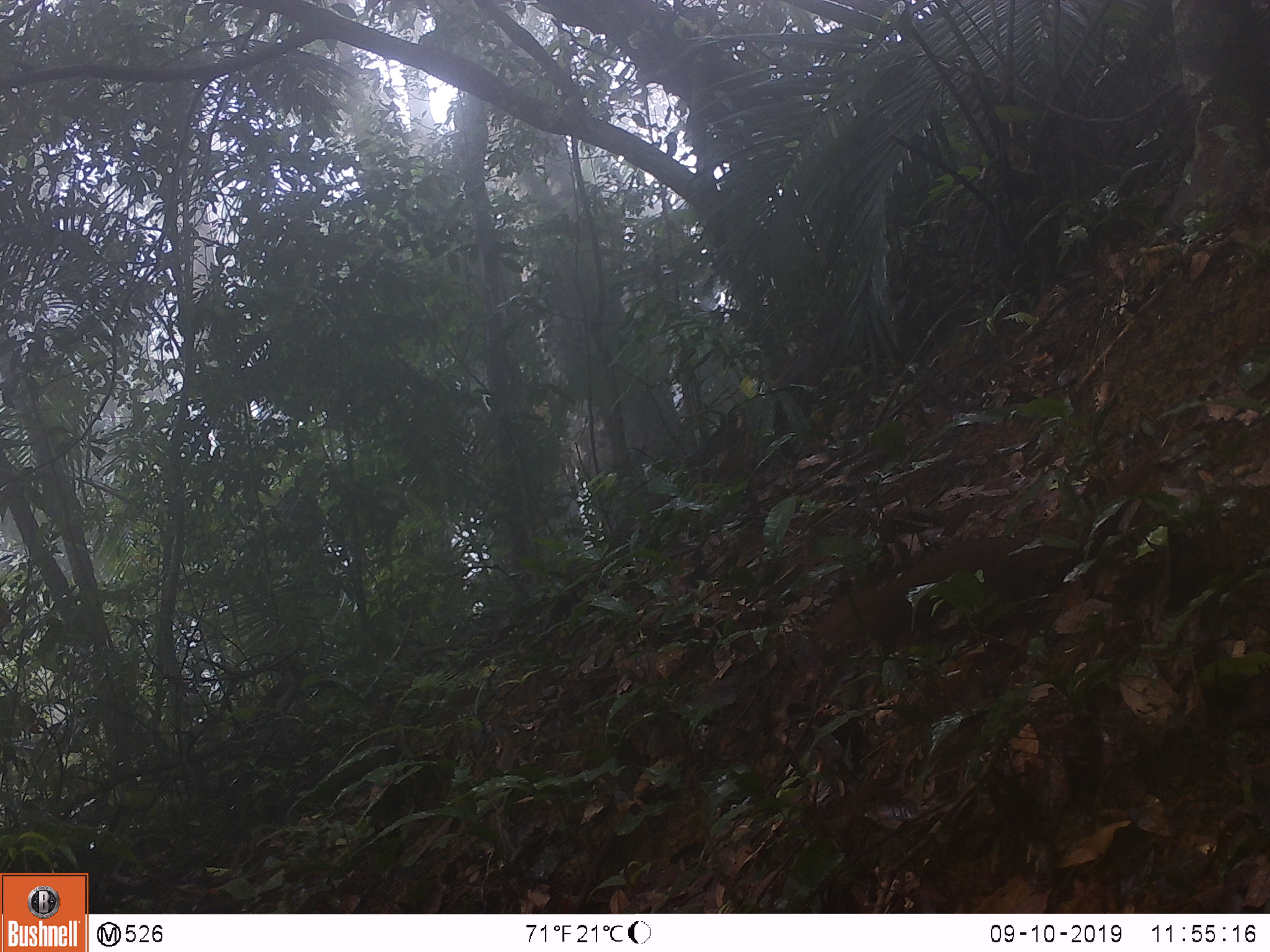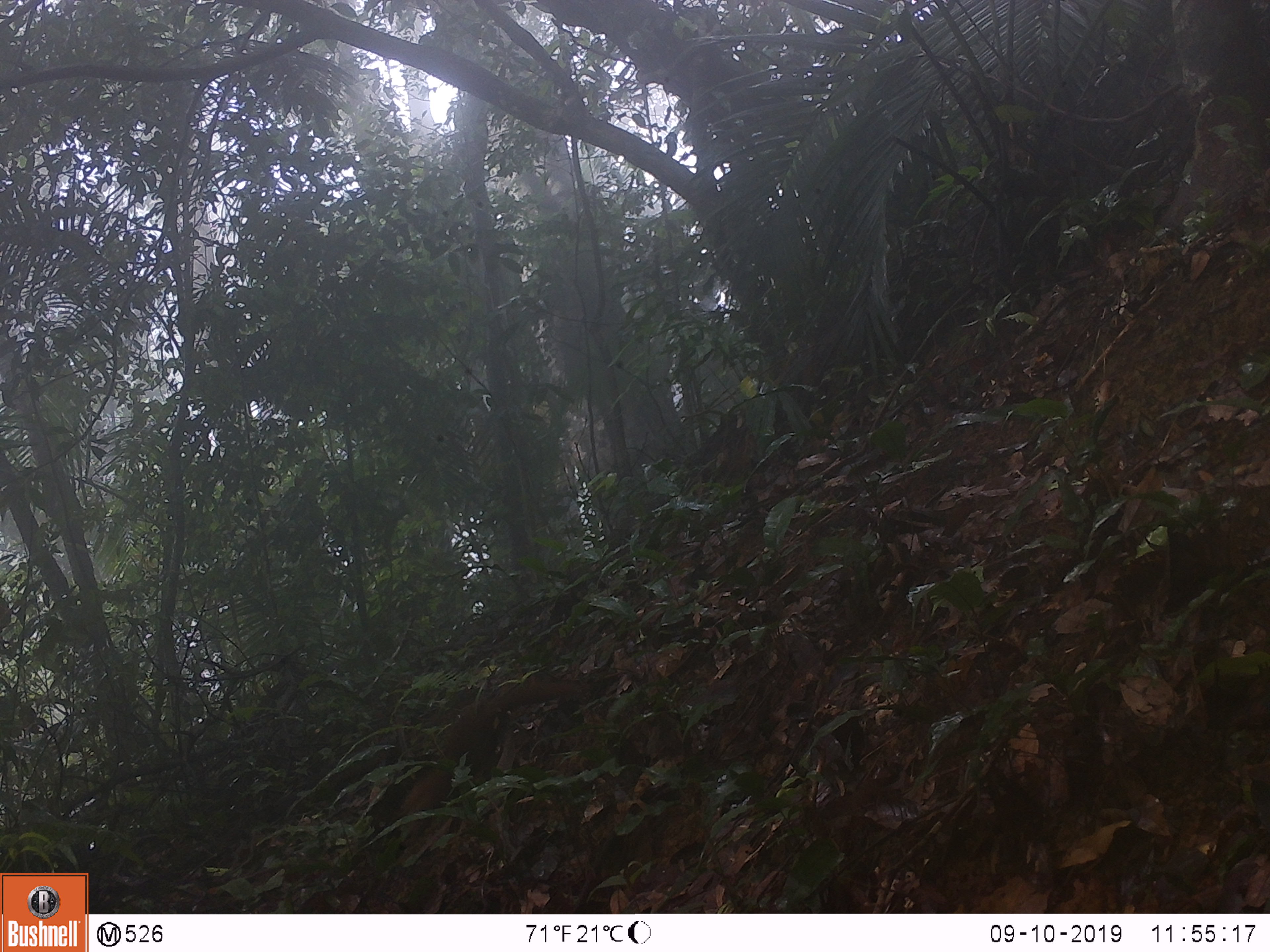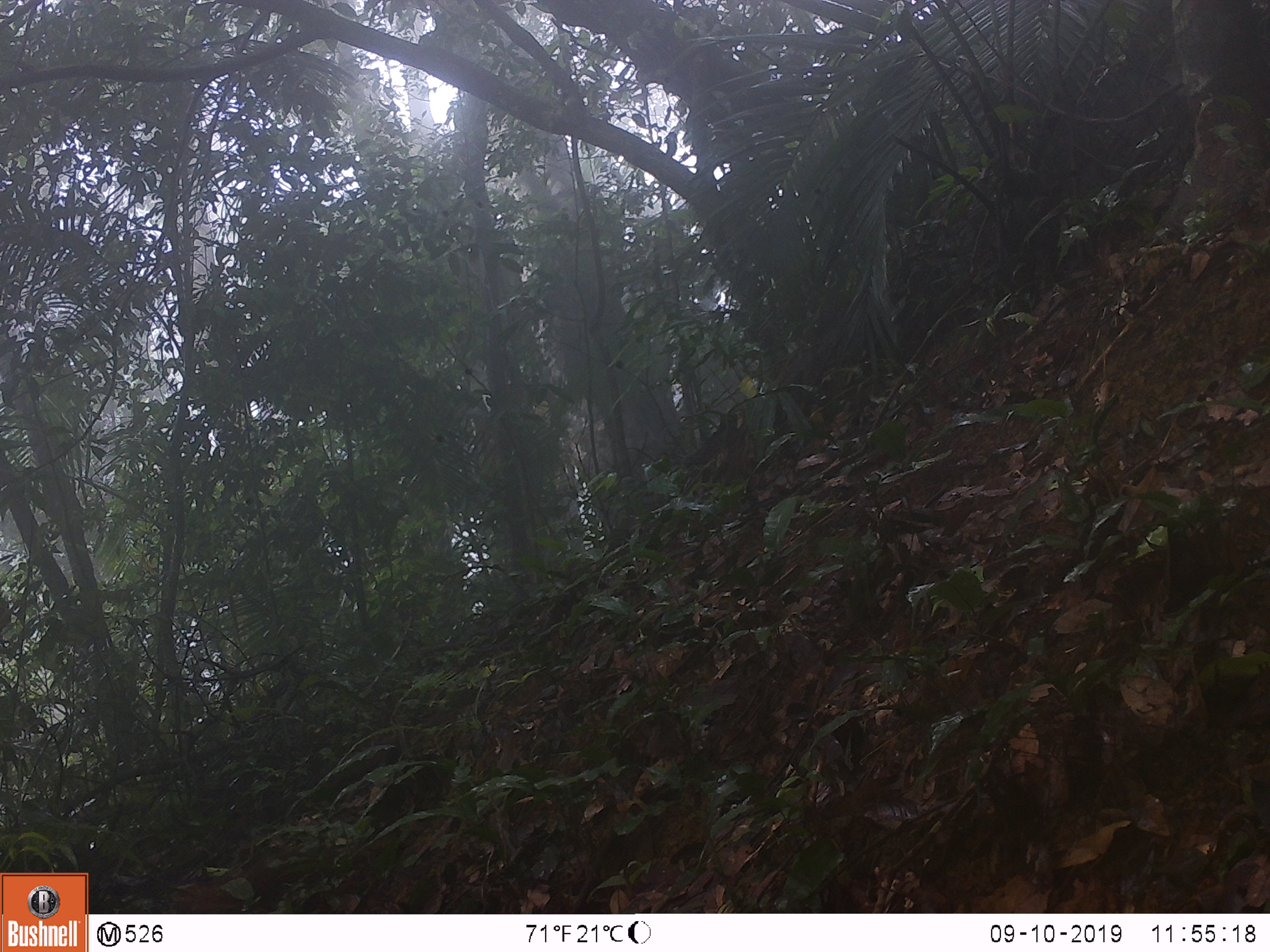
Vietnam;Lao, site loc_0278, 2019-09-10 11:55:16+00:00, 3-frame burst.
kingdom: Animalia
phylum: Chordata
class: Mammalia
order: Scandentia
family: Tupaiidae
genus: Tupaia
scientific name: Tupaia belangeri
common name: northern treeshrew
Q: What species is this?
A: Northern treeshrew (Tupaia belangeri).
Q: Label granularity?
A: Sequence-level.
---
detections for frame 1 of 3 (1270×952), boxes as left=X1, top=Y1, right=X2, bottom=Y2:
northern treeshrew: left=817, top=453, right=1157, bottom=652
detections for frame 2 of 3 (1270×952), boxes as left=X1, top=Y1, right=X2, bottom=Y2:
northern treeshrew: left=401, top=678, right=572, bottom=847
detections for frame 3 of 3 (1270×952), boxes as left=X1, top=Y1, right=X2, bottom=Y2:
northern treeshrew: left=172, top=839, right=383, bottom=914